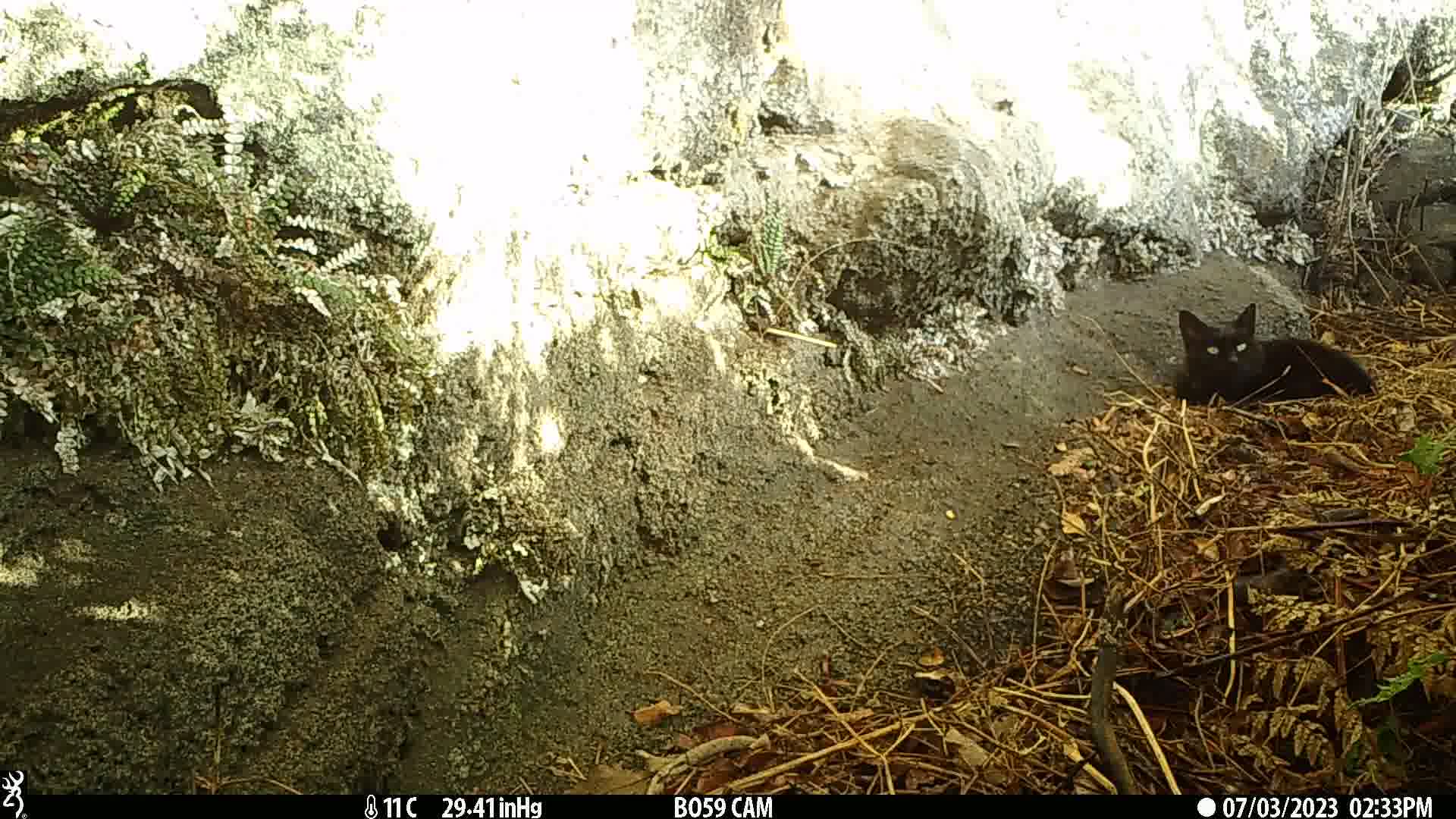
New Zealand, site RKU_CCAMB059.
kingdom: Animalia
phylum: Chordata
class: Mammalia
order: Carnivora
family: Felidae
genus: Felis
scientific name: Felis catus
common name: domestic cat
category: cat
Cat (domestic cat) (Felis catus).